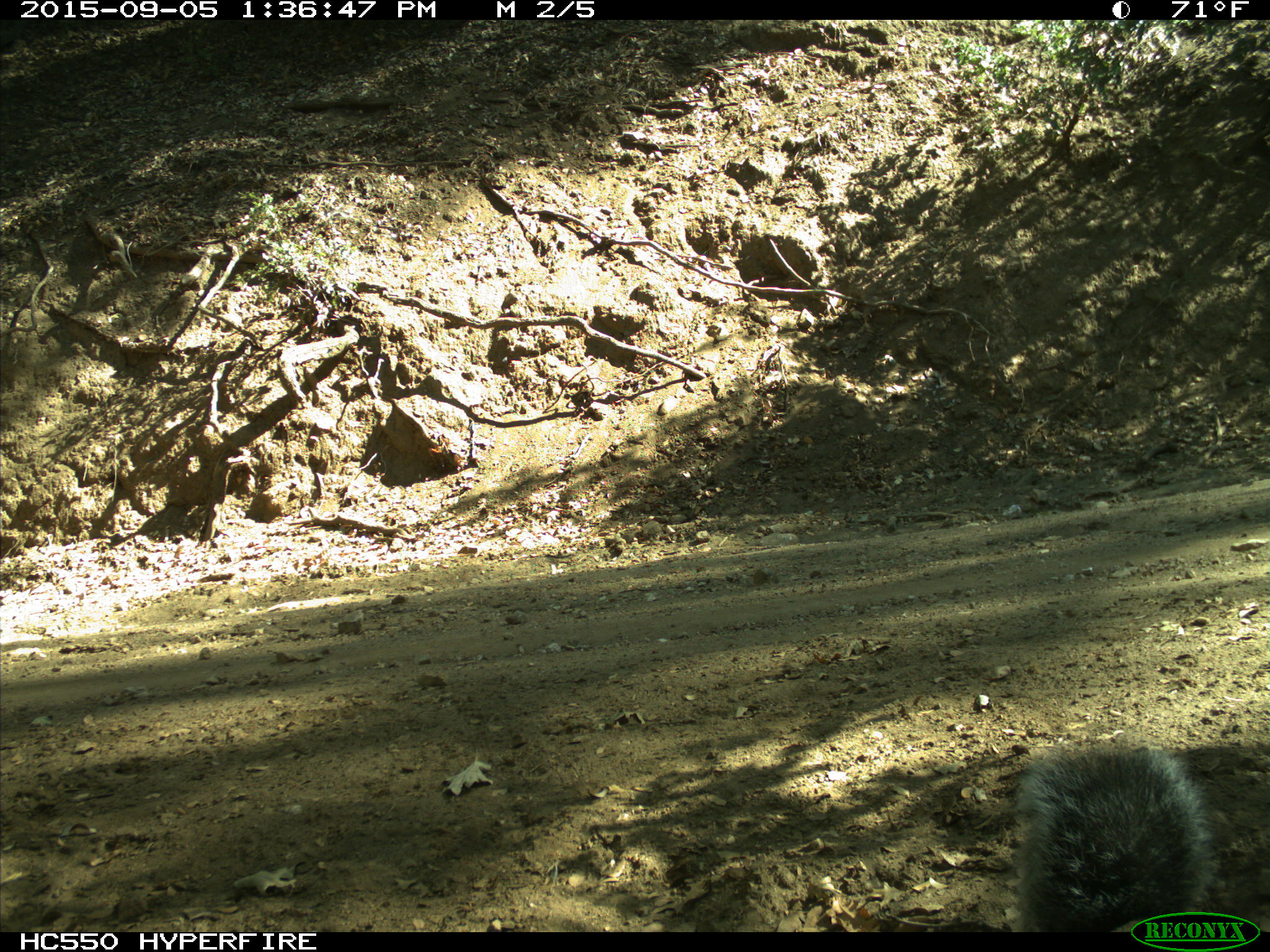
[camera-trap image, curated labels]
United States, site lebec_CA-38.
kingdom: Animalia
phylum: Chordata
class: Mammalia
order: Rodentia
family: Sciuridae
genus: Sciurus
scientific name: Sciurus carolinensis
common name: eastern gray squirrel